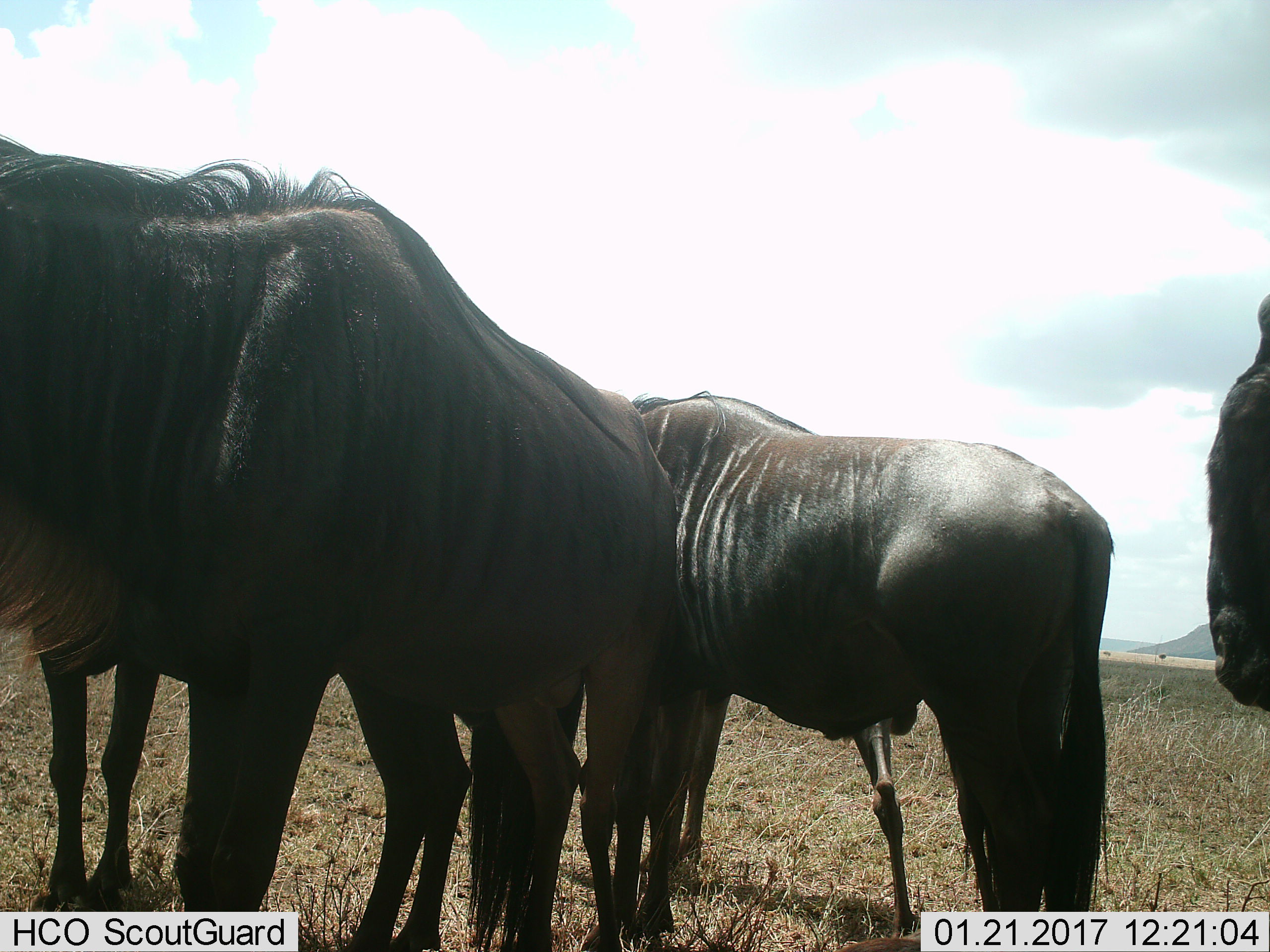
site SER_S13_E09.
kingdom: Animalia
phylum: Chordata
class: Mammalia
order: Artiodactyla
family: Bovidae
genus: Connochaetes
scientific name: Connochaetes taurinus taurinus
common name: blue wildebeest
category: wildebeestblue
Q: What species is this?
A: Wildebeestblue (blue wildebeest) (Connochaetes taurinus taurinus).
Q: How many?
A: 4.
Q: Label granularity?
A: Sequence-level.